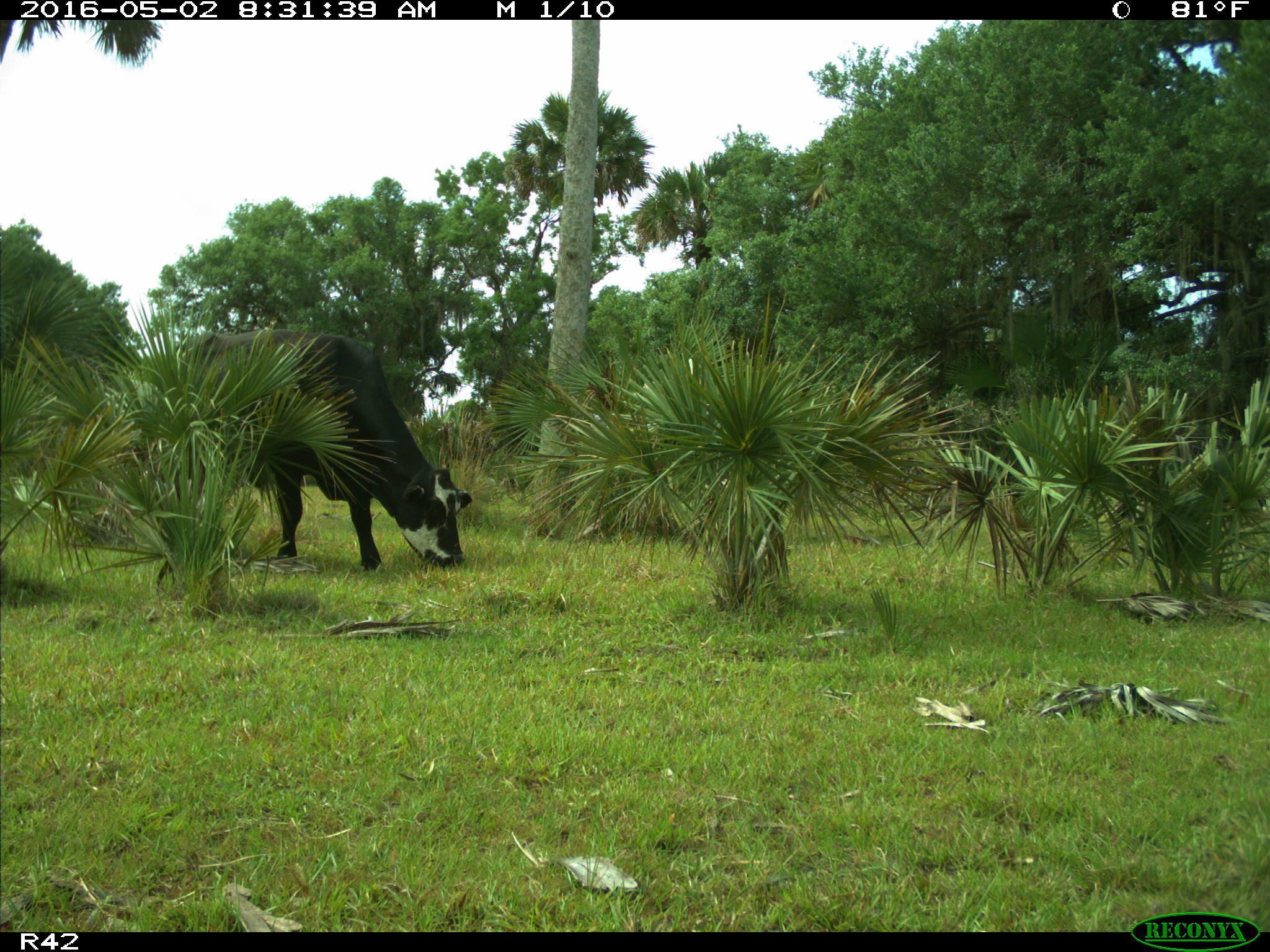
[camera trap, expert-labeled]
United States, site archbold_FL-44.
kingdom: Animalia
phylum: Chordata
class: Mammalia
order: Artiodactyla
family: Bovidae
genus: Bos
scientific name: Bos taurus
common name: domestic cow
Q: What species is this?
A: Bos taurus (domestic cow).